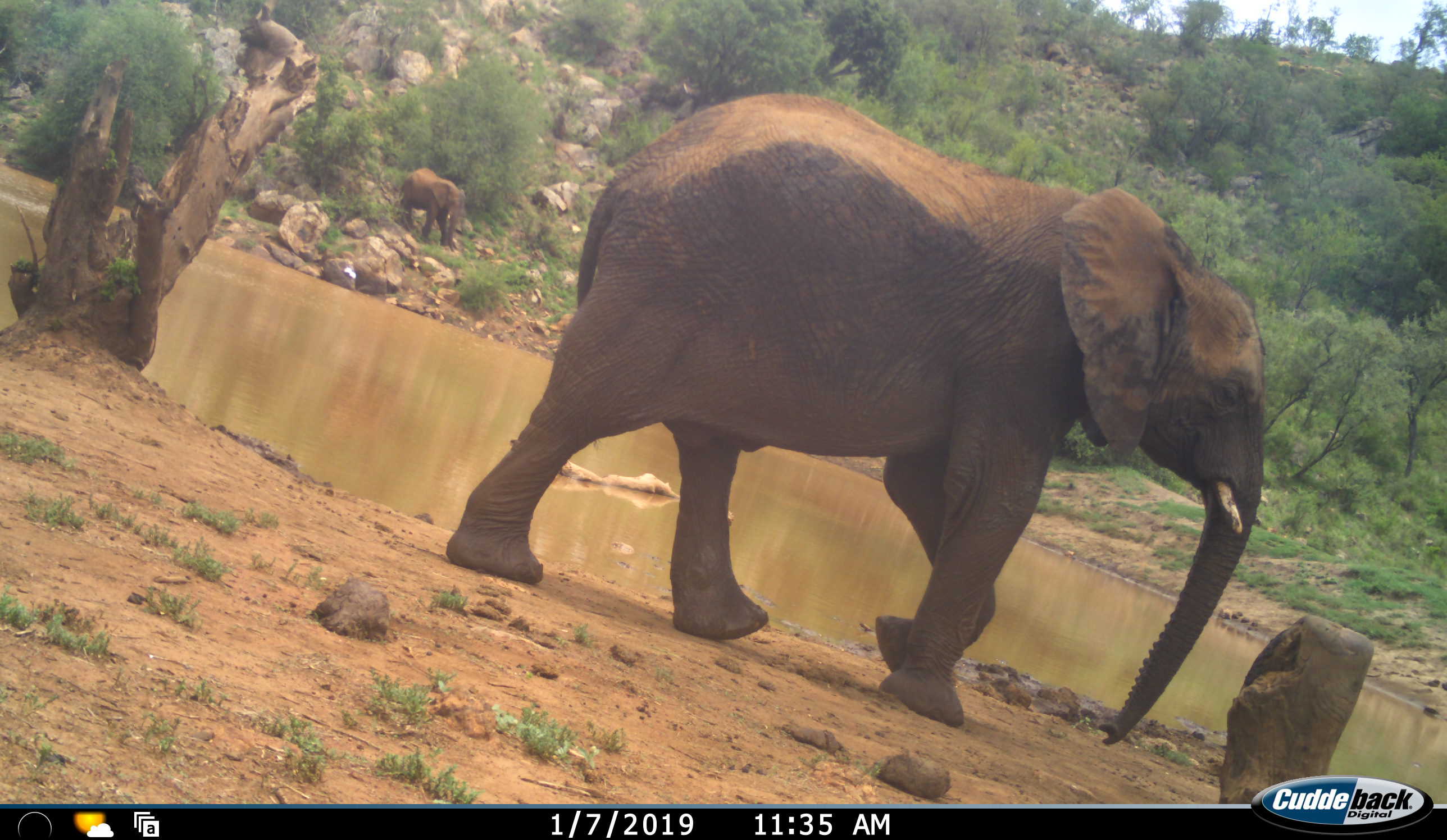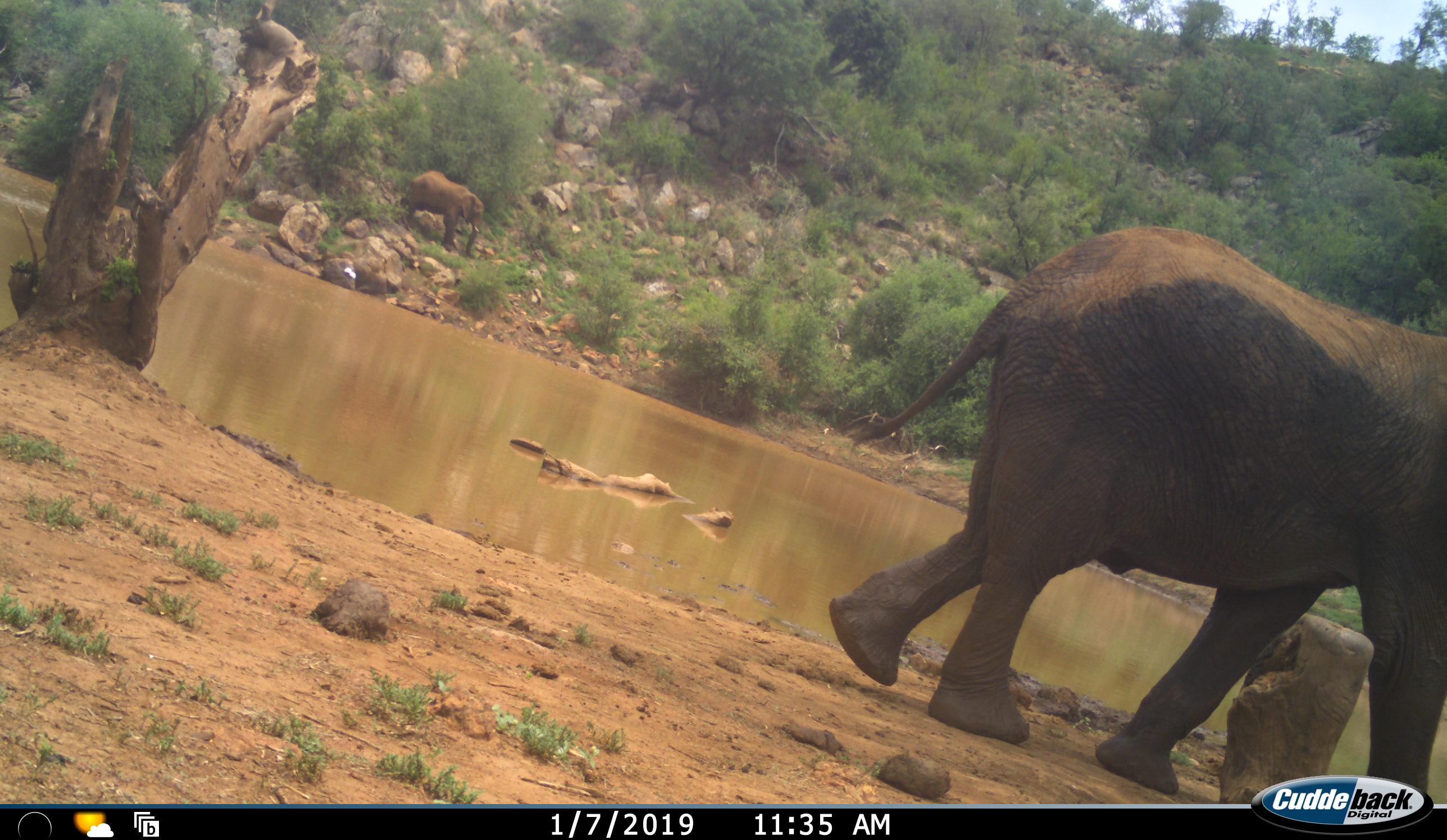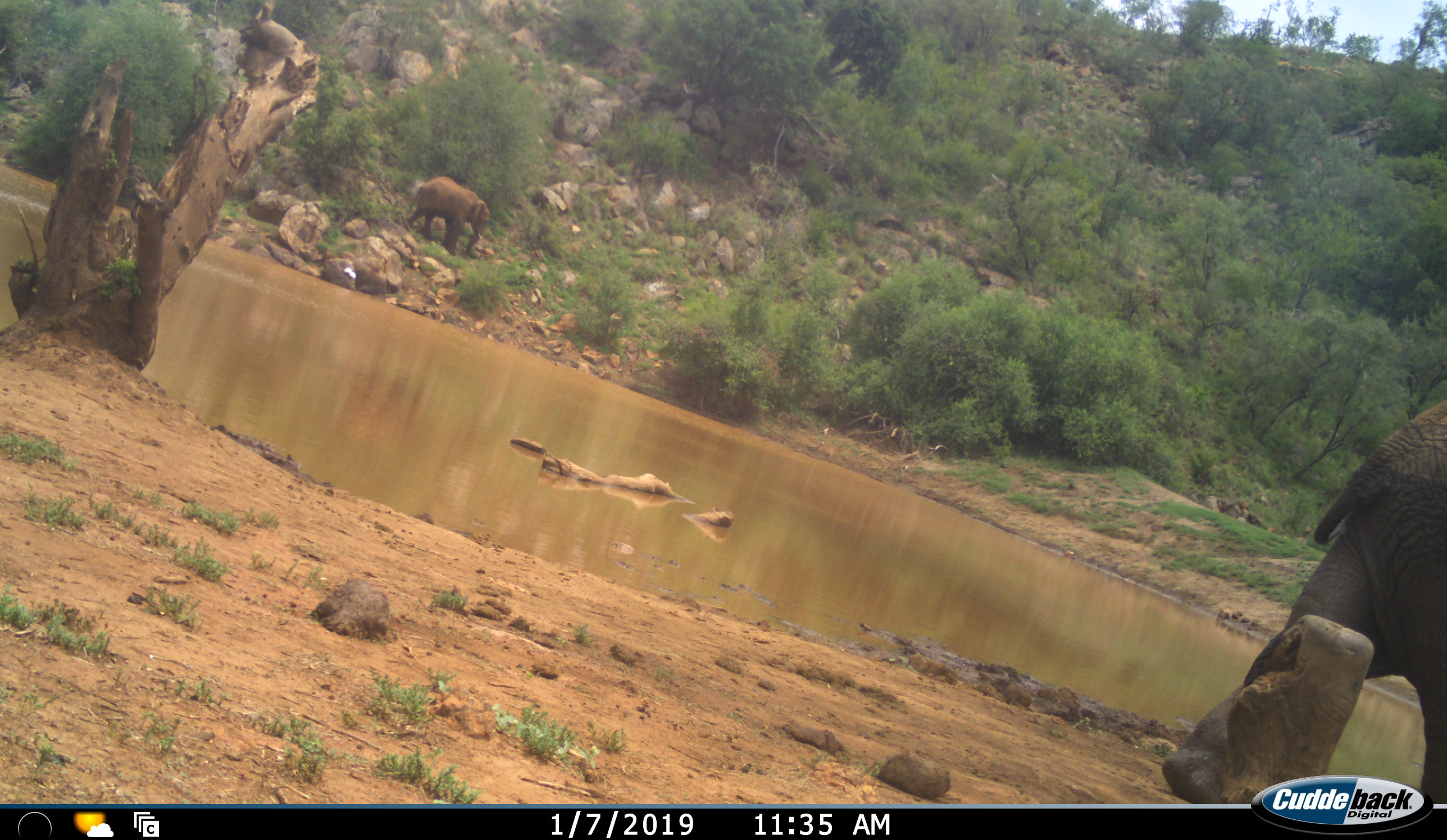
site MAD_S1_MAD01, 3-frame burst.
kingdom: Animalia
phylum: Chordata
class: Mammalia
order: Proboscidea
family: Elephantidae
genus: Loxodonta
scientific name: Loxodonta africana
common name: african bush elephant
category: elephant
Elephant (african bush elephant) (Loxodonta africana), count 2. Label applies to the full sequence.